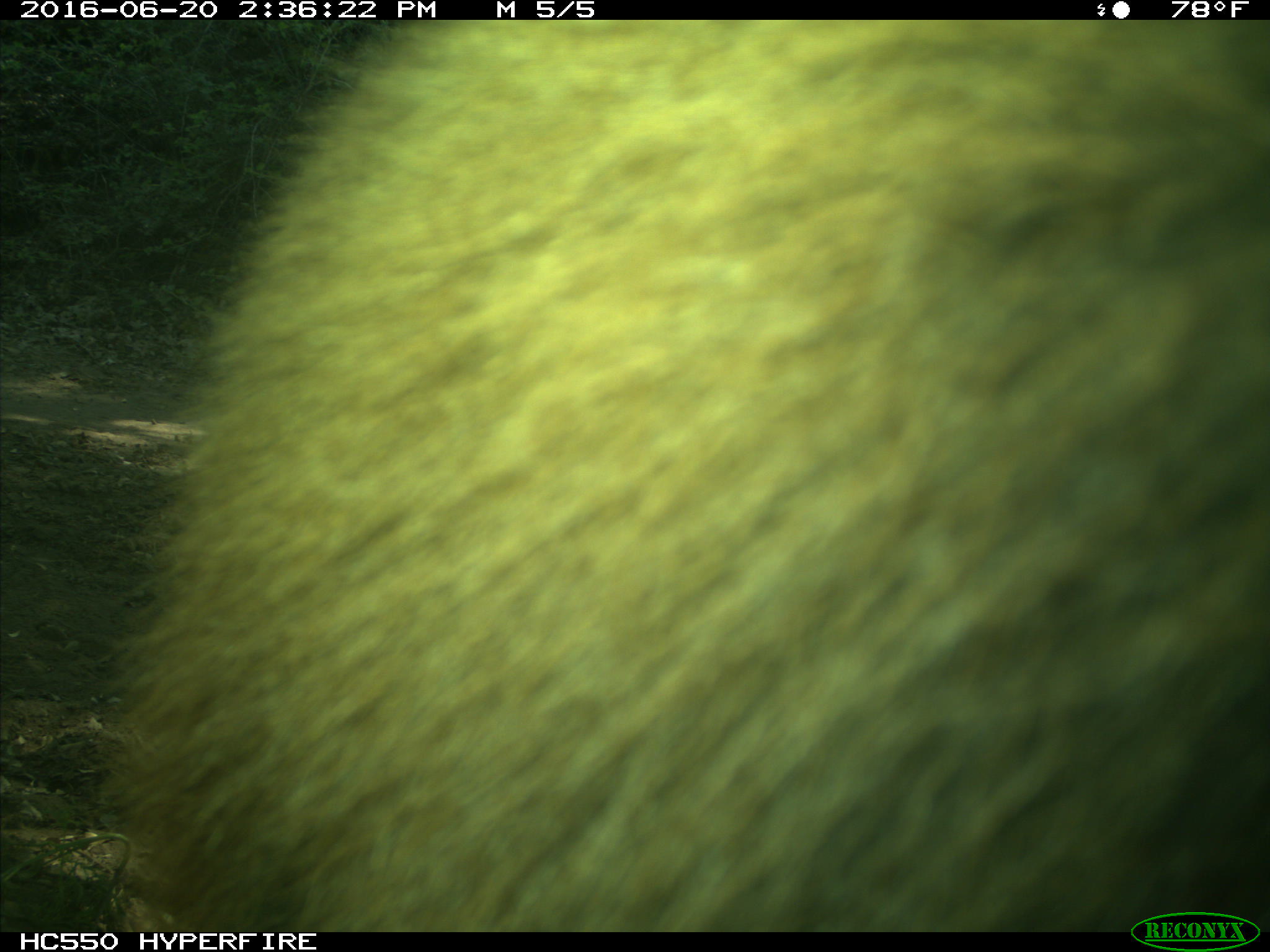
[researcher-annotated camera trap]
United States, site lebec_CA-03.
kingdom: Animalia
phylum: Chordata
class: Mammalia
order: Carnivora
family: Ursidae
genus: Ursus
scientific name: Ursus americanus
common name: american black bear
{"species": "Ursus americanus (american black bear)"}